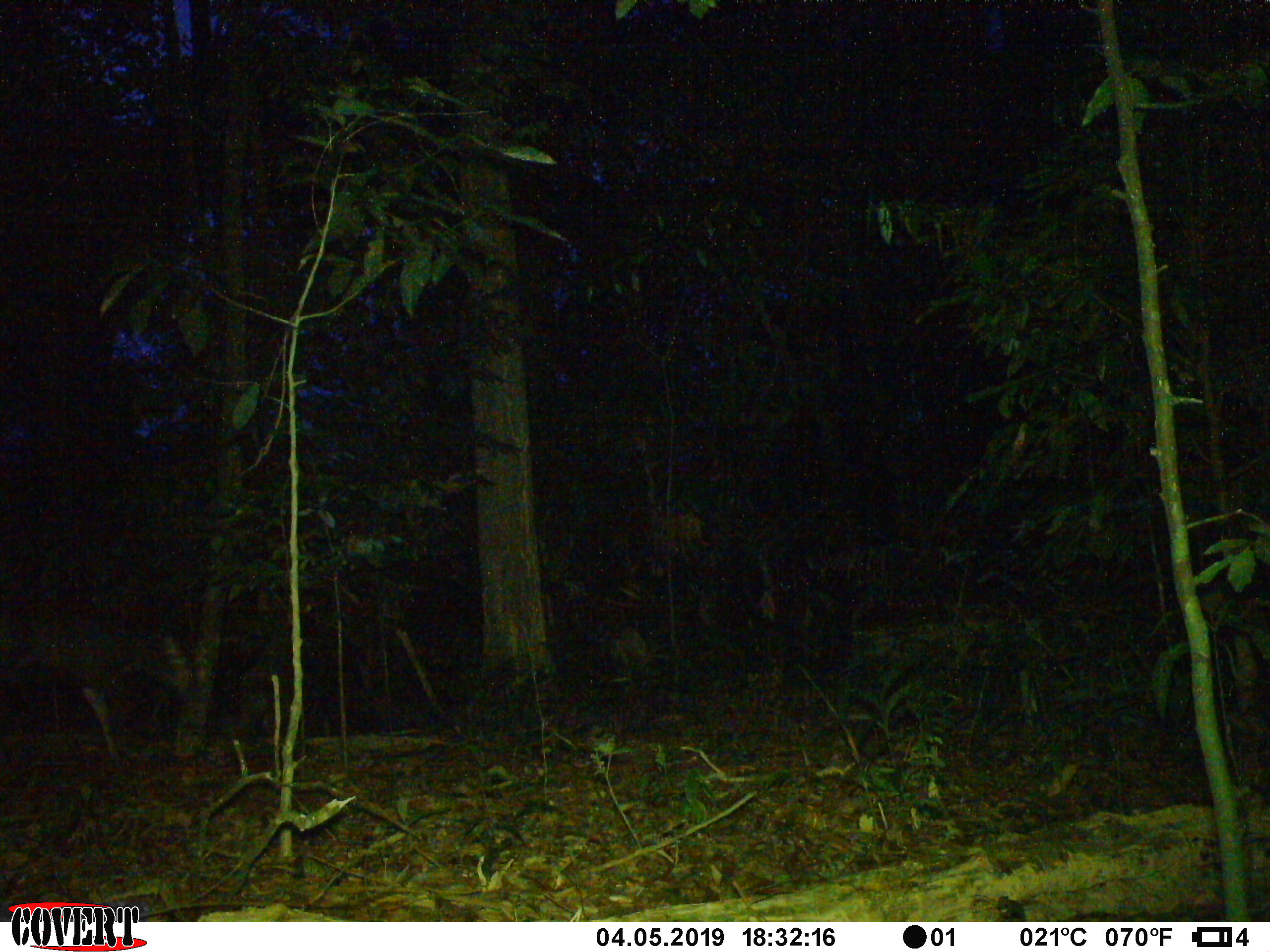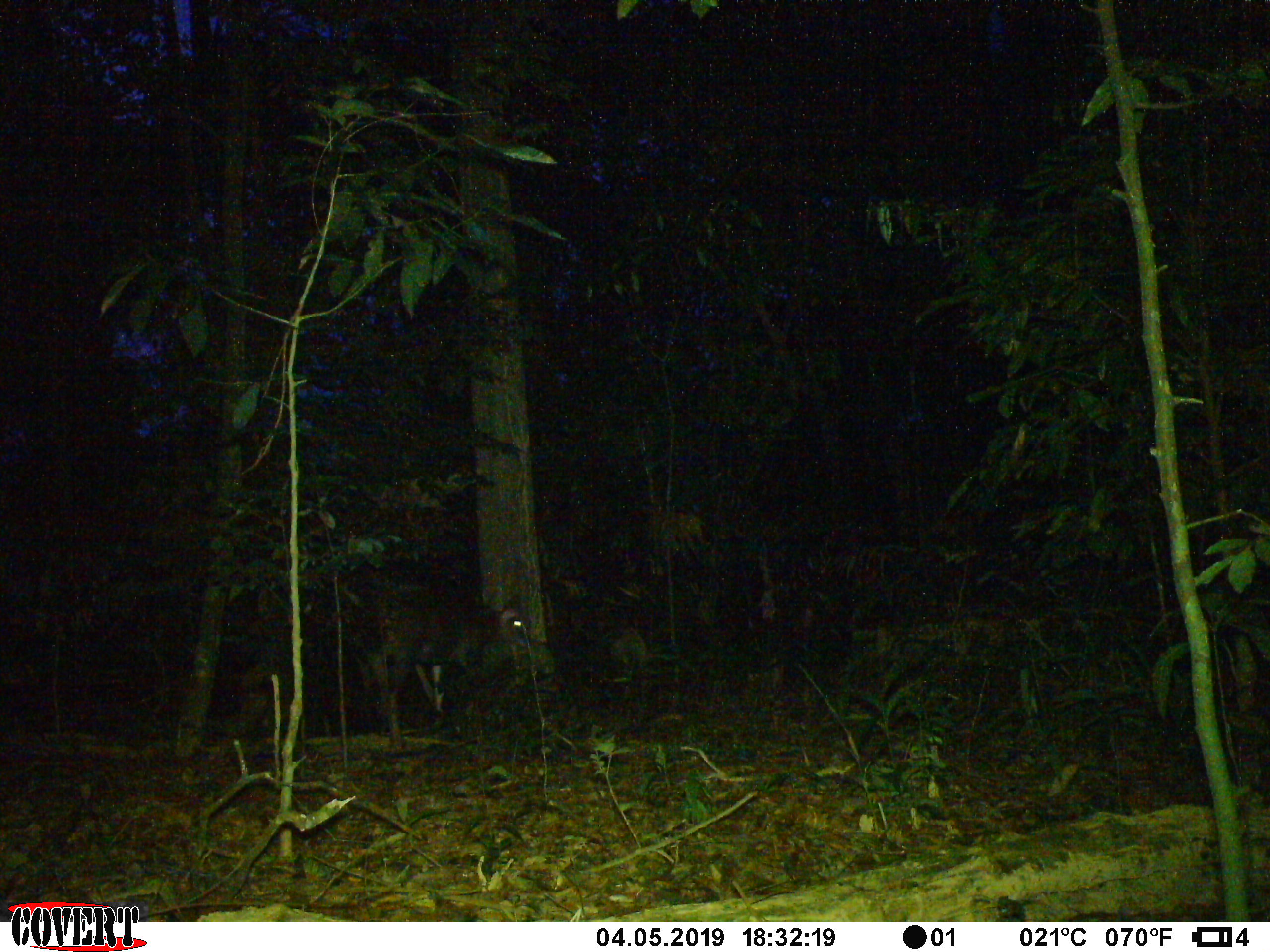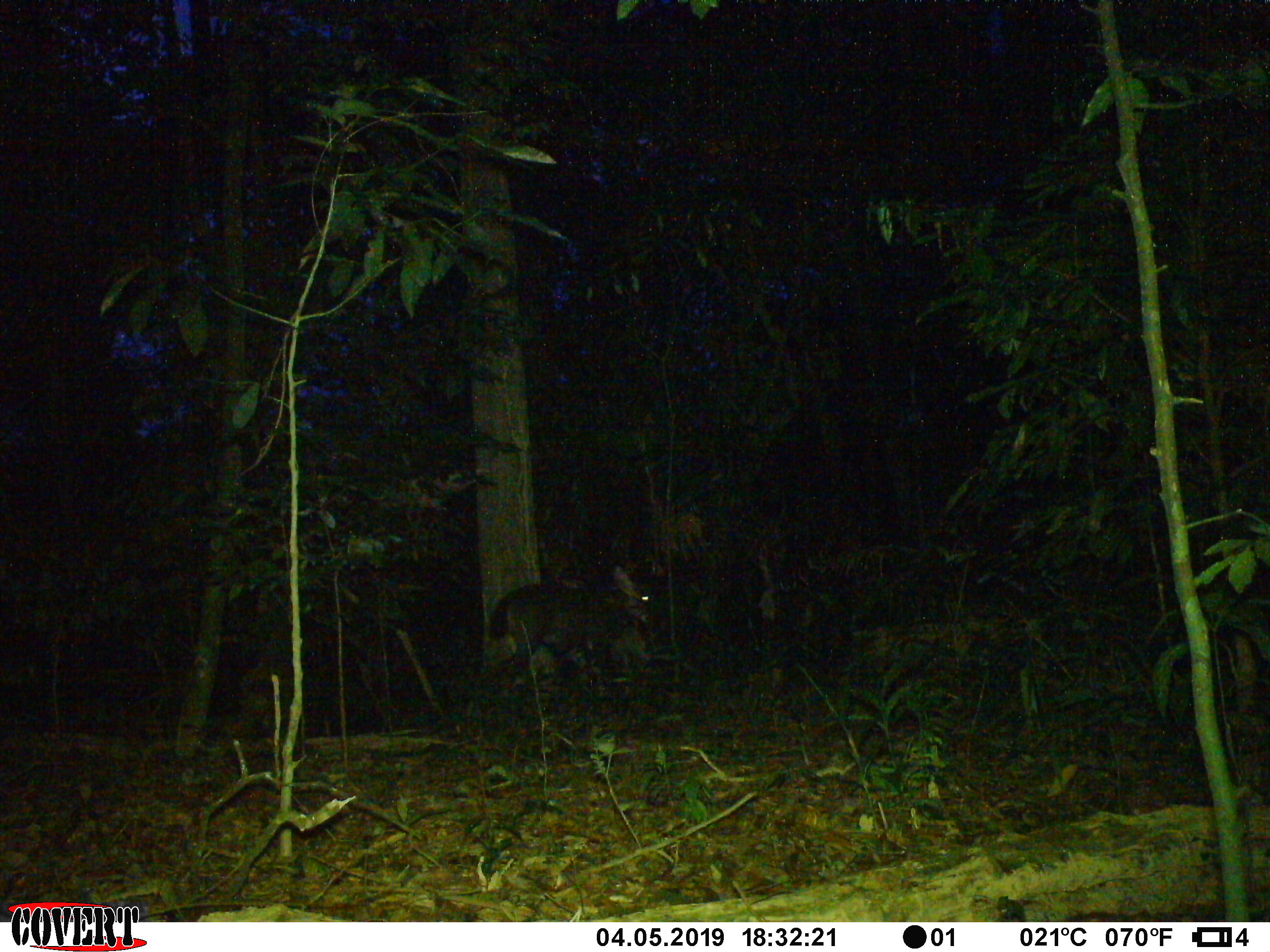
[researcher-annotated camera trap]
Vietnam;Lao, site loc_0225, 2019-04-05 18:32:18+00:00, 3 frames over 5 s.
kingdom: Animalia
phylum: Chordata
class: Mammalia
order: Artiodactyla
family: Cervidae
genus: Rusa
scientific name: Rusa unicolor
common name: sambar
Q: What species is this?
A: Sambar (Rusa unicolor).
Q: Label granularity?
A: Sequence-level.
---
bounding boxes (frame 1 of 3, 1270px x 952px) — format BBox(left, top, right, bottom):
sambar: BBox(0, 611, 194, 766)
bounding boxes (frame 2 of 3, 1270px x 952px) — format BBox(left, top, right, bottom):
sambar: BBox(361, 567, 525, 750)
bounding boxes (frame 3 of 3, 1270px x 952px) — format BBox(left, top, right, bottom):
sambar: BBox(486, 563, 653, 688)